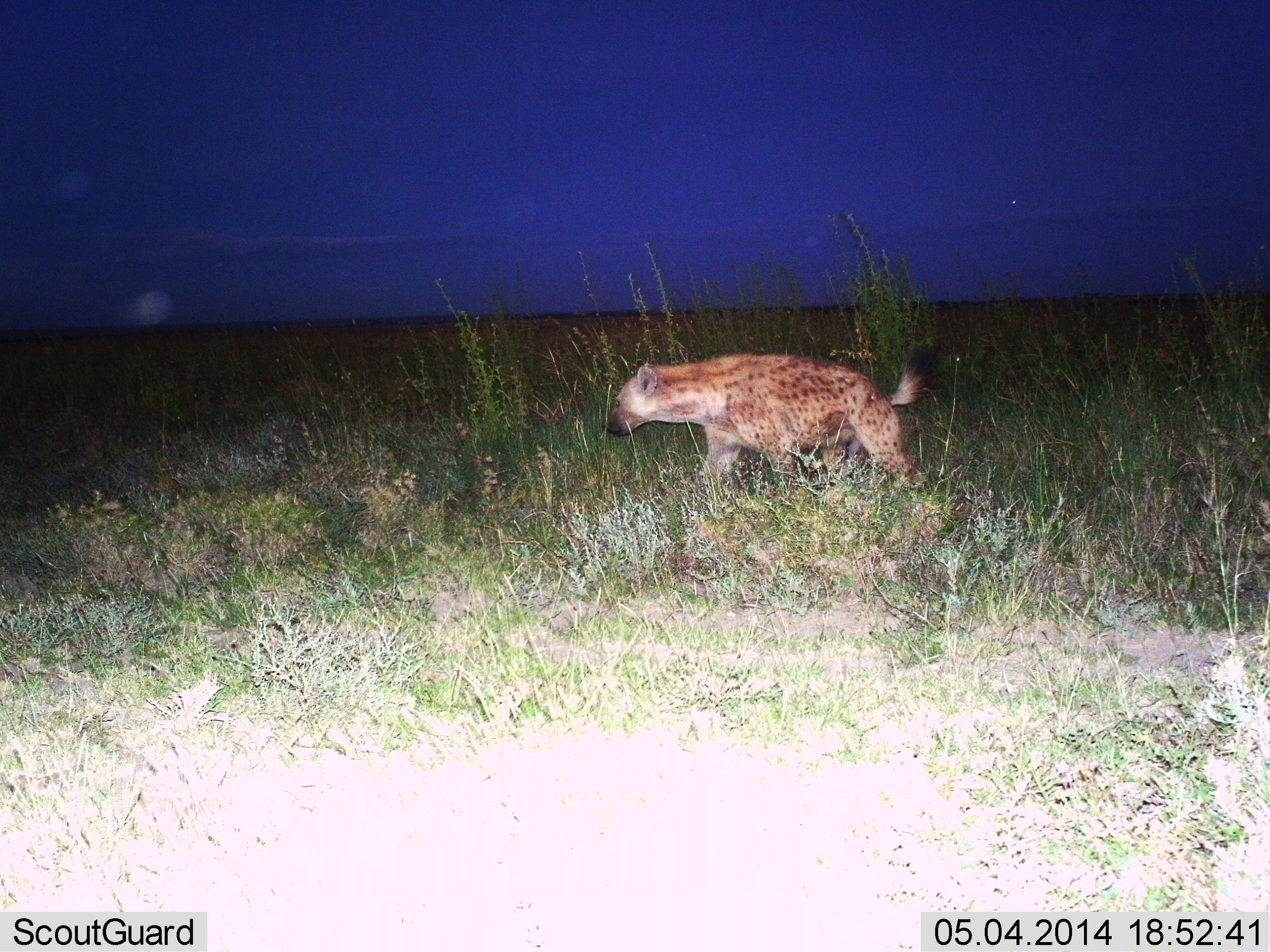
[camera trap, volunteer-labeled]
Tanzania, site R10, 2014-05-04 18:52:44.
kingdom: Animalia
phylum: Chordata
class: Mammalia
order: Carnivora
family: Hyaenidae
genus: Crocuta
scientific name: Crocuta crocuta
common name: spotted hyena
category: hyenaspotted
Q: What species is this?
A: Hyenaspotted (spotted hyena) (Crocuta crocuta).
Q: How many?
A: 1.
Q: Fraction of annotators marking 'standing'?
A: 9%.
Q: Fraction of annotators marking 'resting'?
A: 0%.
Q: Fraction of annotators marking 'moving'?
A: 91%.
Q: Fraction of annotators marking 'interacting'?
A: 0%.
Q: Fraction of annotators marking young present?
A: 0%.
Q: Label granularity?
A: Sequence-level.